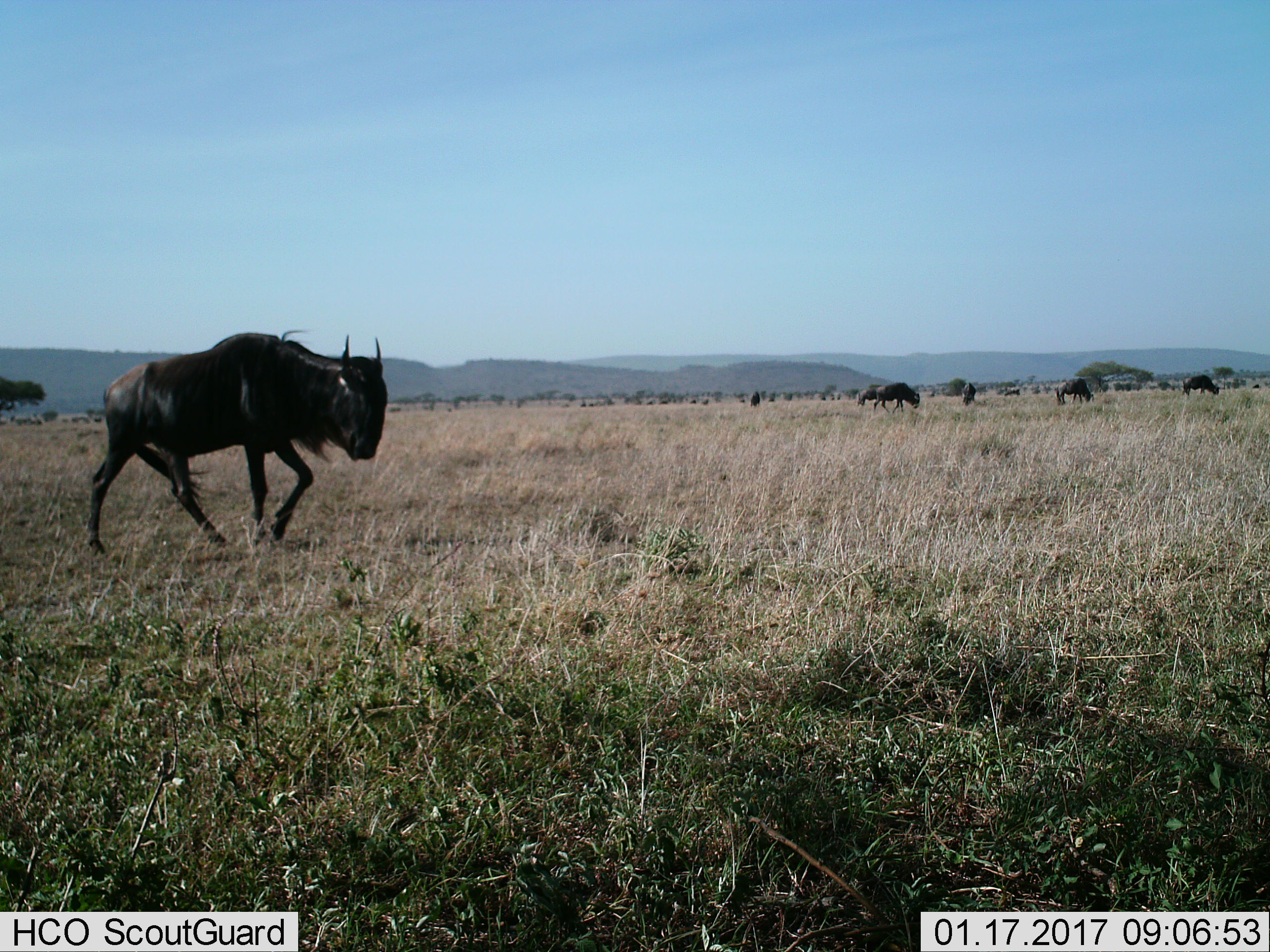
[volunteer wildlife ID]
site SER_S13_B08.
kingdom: Animalia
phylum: Chordata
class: Mammalia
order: Artiodactyla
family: Bovidae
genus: Connochaetes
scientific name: Connochaetes taurinus taurinus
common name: blue wildebeest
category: wildebeestblue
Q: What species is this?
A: Wildebeestblue (blue wildebeest) (Connochaetes taurinus taurinus).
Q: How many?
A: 7.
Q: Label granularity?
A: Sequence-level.